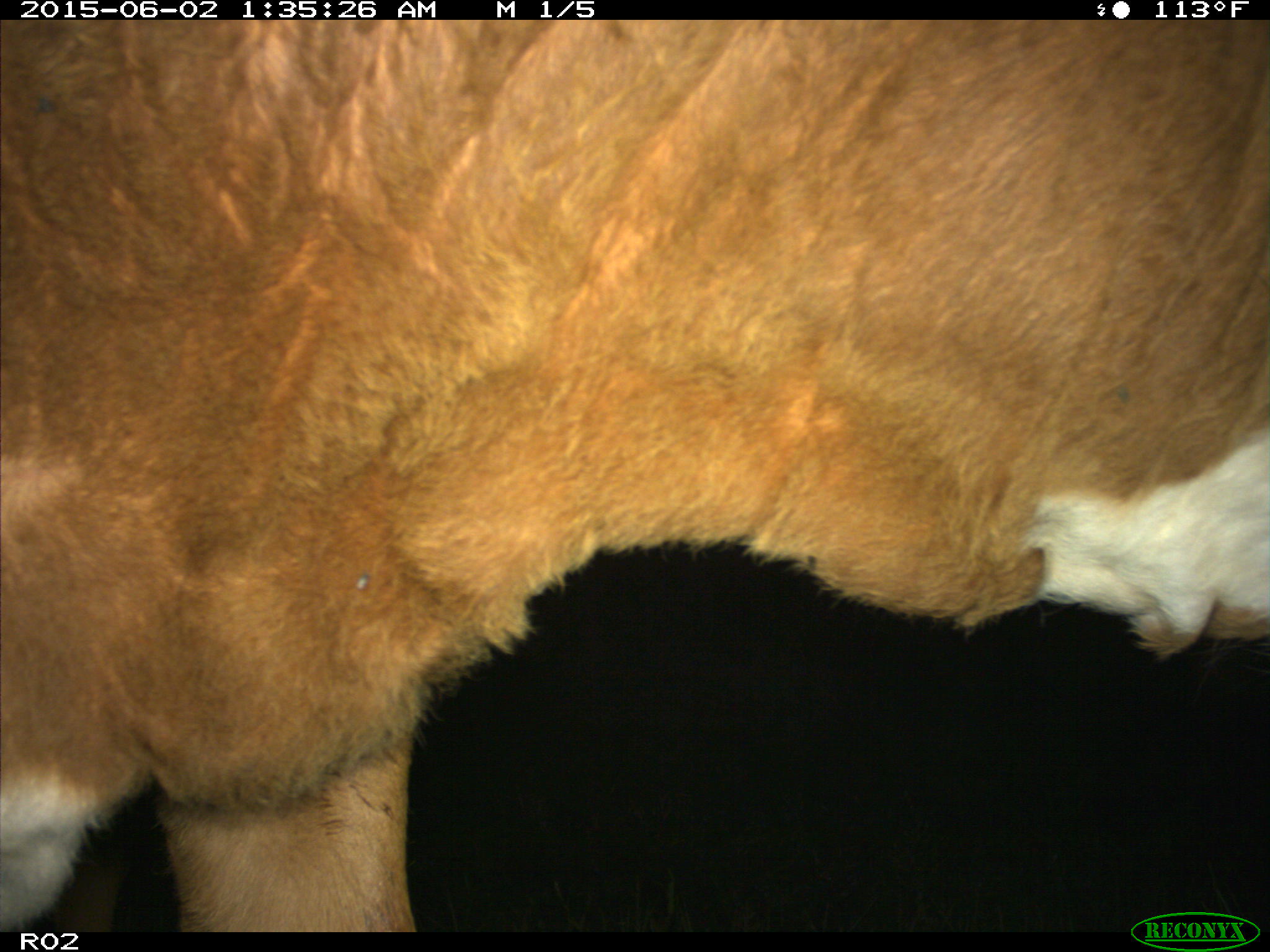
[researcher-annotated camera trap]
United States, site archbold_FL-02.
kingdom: Animalia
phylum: Chordata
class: Mammalia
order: Artiodactyla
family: Bovidae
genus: Bos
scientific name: Bos taurus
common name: domestic cow